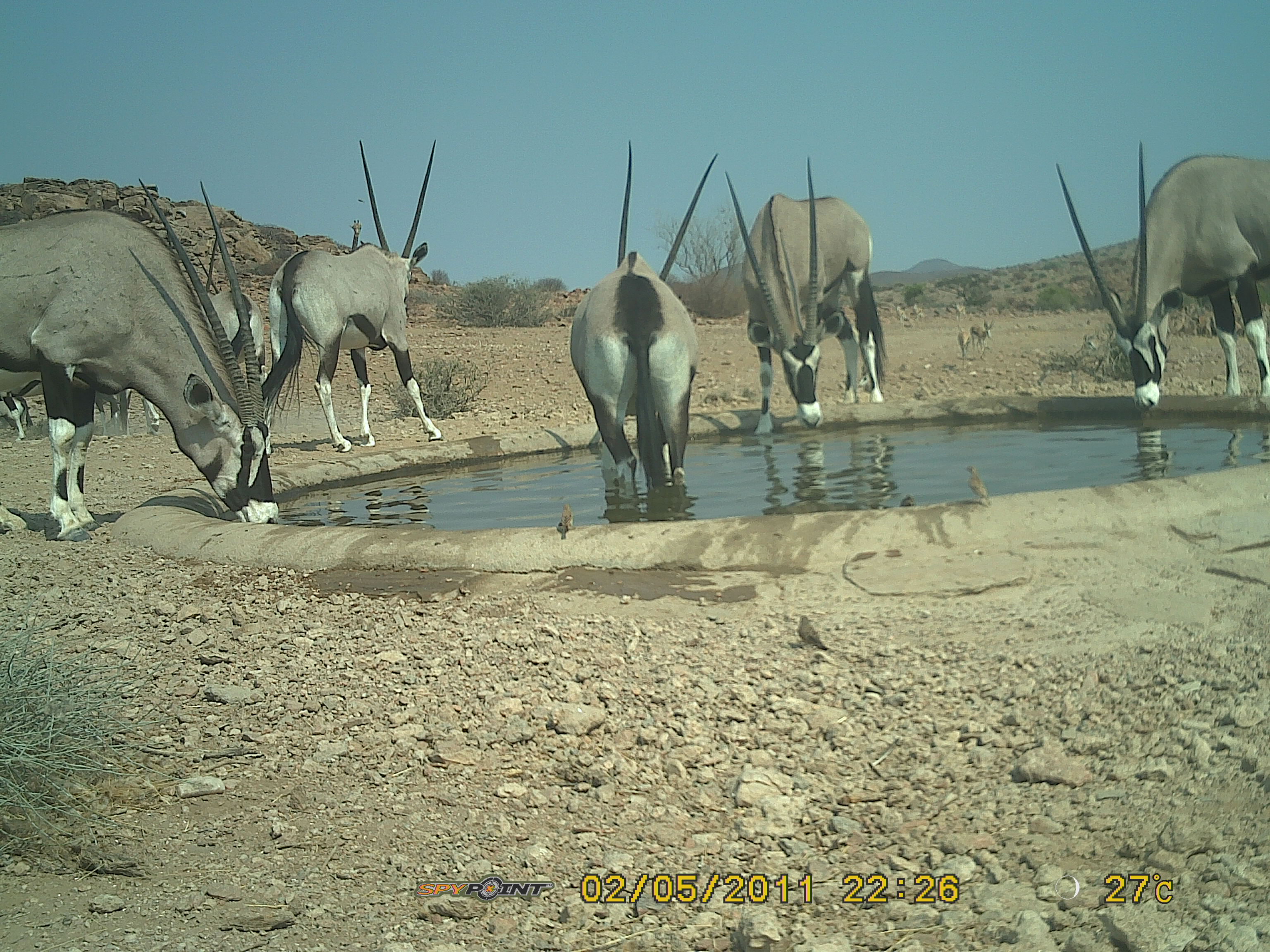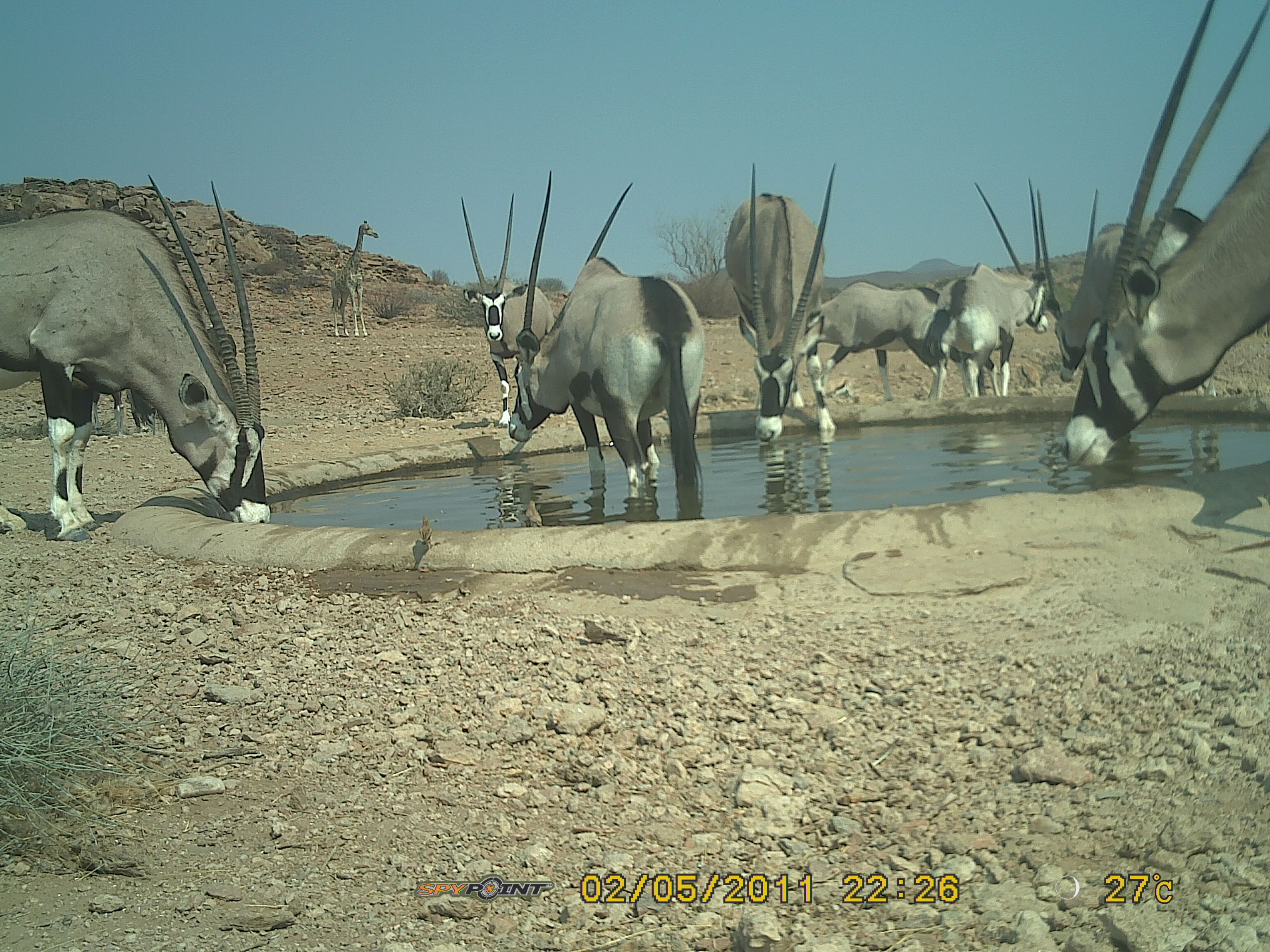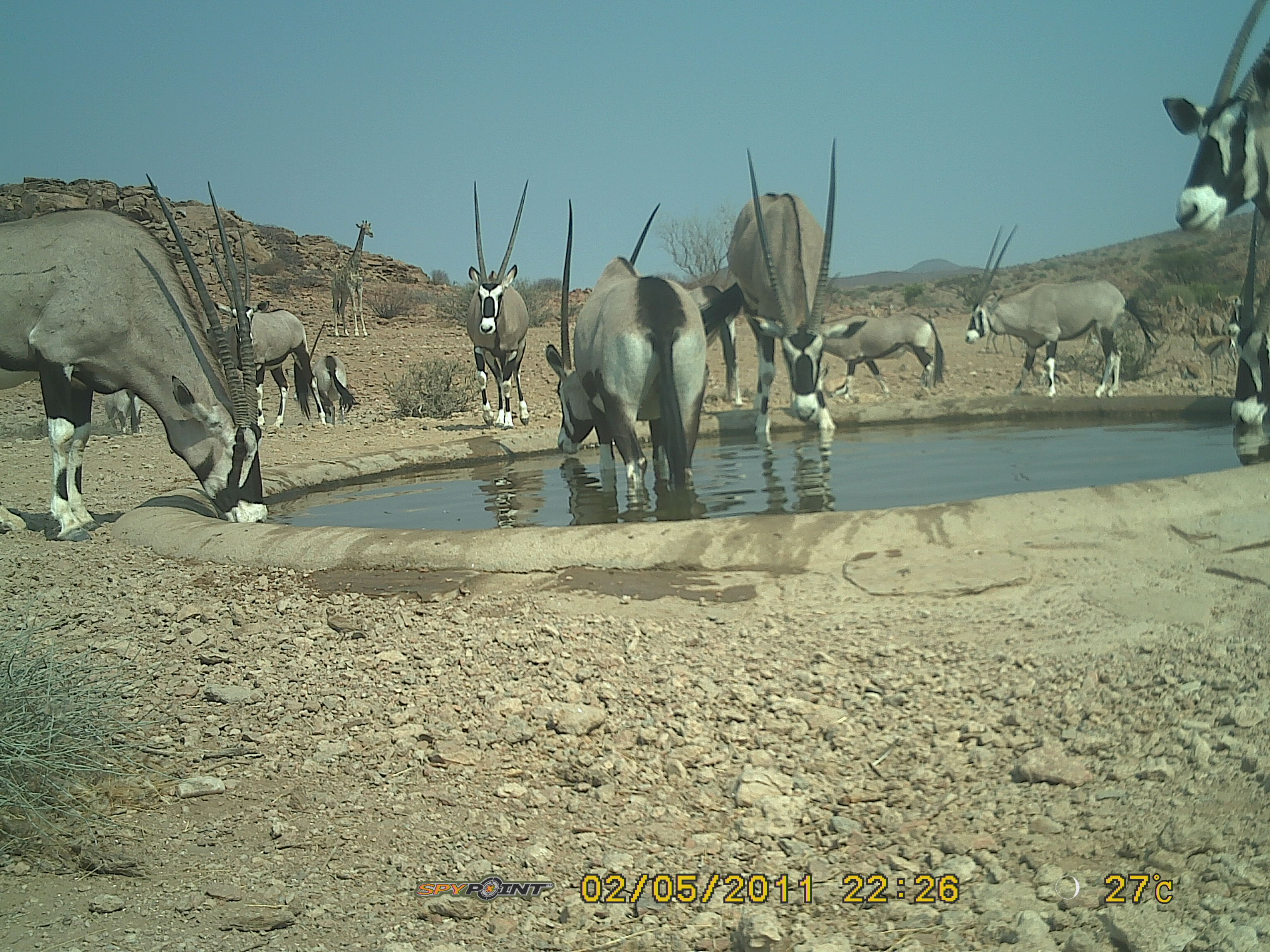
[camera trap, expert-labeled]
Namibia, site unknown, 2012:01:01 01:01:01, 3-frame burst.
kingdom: Animalia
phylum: Chordata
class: Mammalia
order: Artiodactyla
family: Bovidae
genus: Oryx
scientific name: Oryx gazella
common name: gemsbok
Oryx gazella (gemsbok).